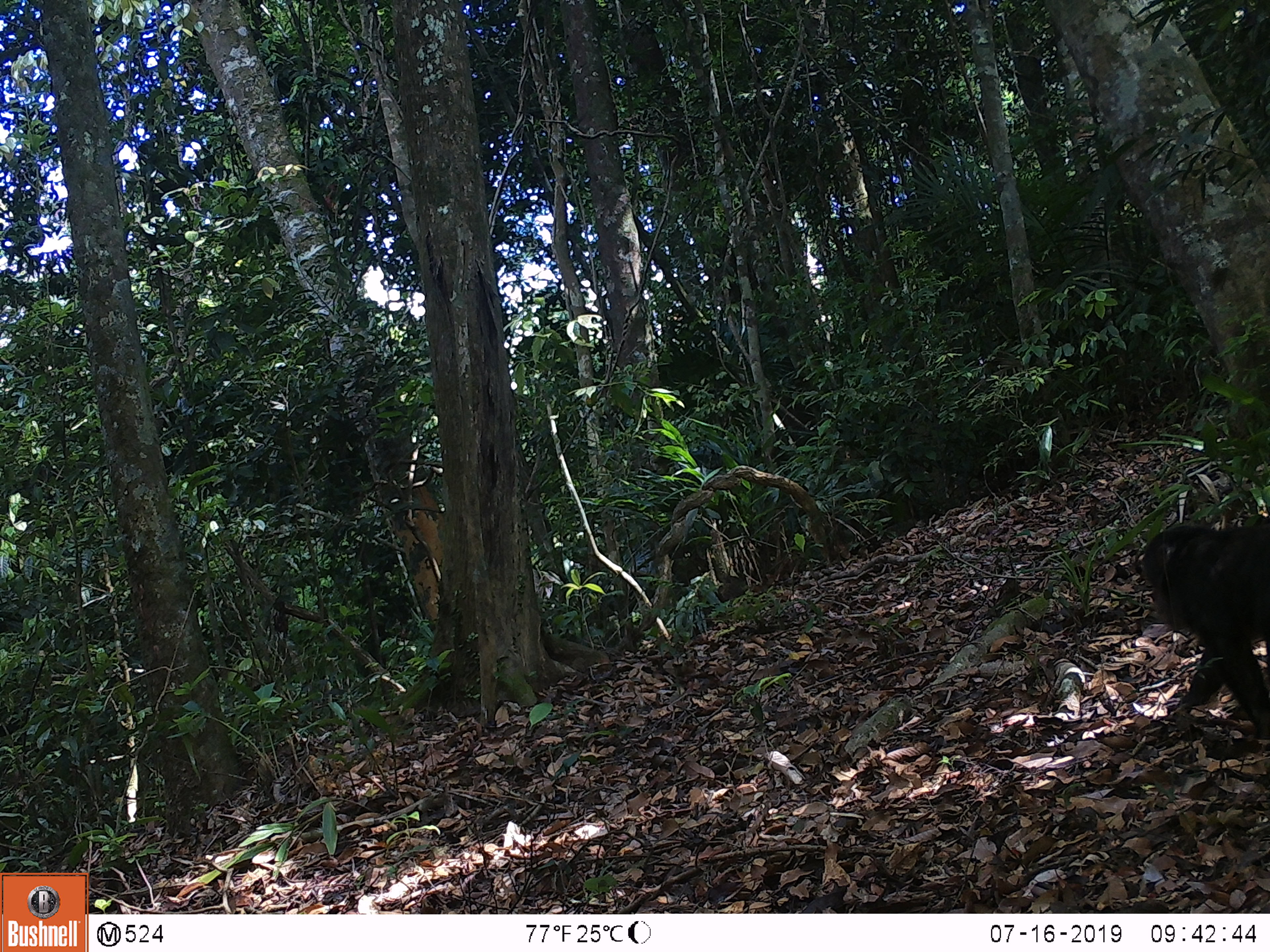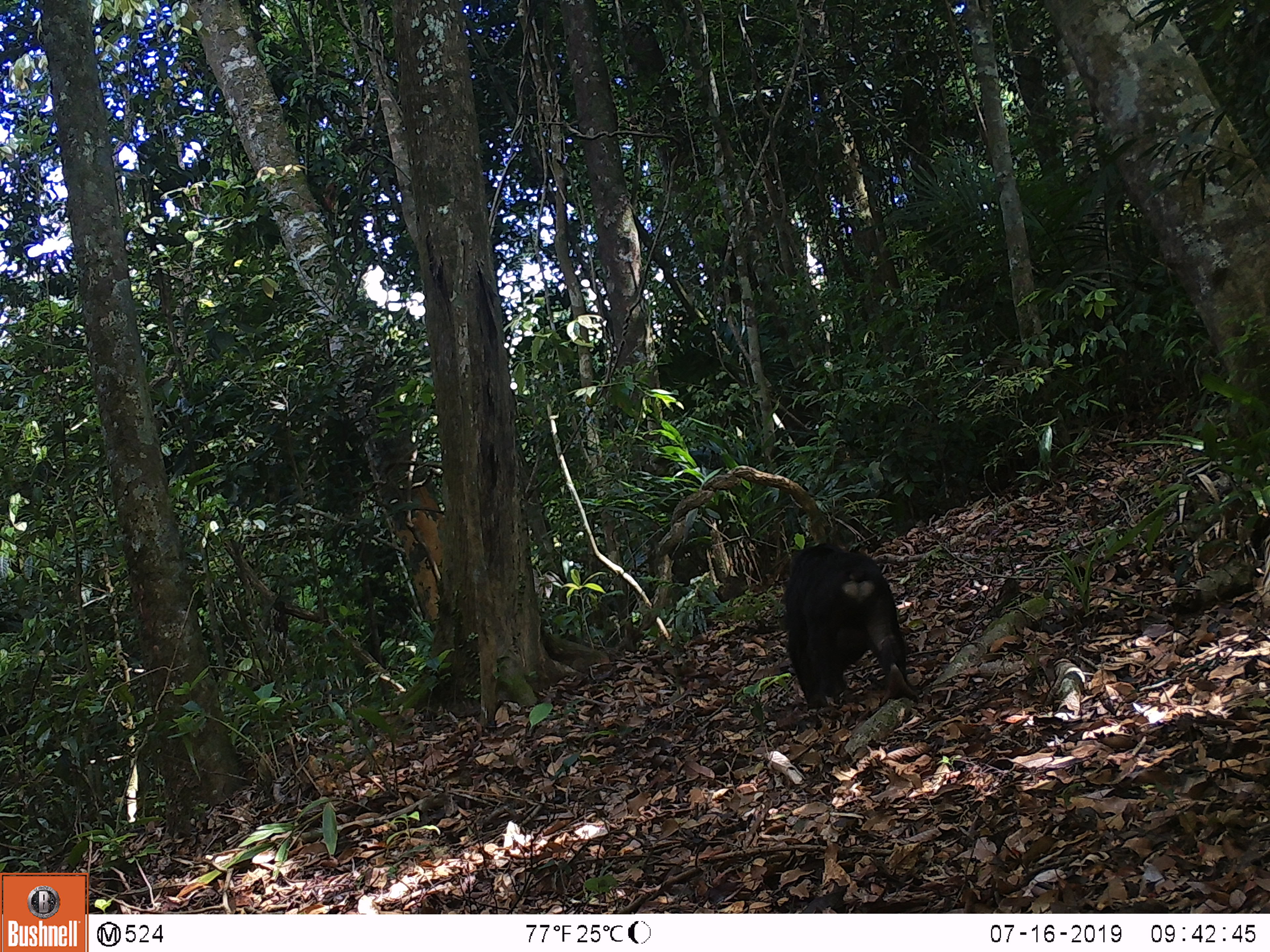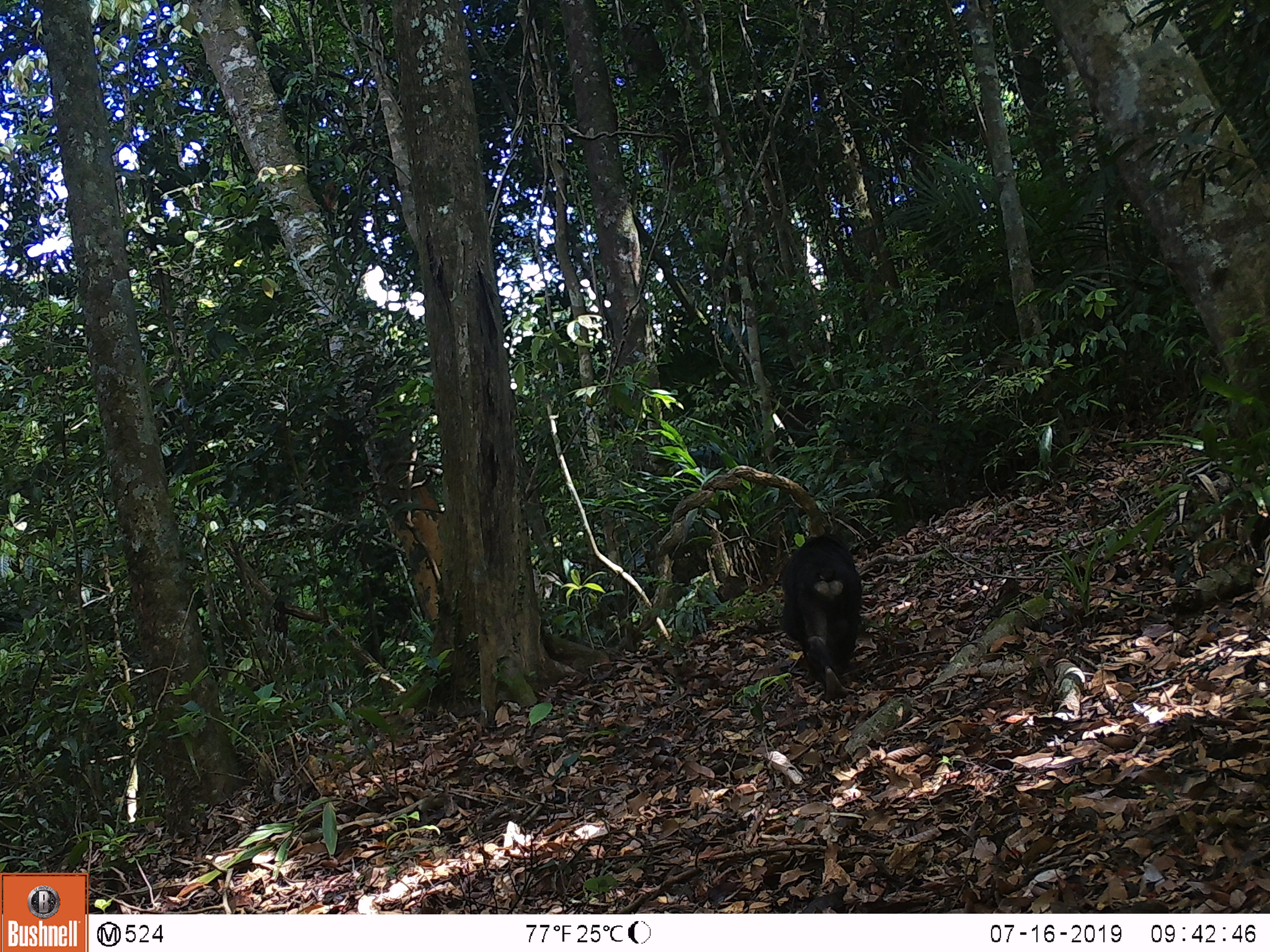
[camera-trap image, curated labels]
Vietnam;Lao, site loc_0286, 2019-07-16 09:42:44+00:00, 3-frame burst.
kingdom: Animalia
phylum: Chordata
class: Mammalia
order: Primates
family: Cercopithecidae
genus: Macaca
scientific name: Macaca arctoides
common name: stump-tailed macaque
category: stump tailed macaque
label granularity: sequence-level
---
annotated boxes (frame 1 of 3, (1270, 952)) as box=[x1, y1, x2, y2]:
stump tailed macaque: box=[1142, 520, 1270, 741]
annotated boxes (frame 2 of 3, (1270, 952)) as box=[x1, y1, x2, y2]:
stump tailed macaque: box=[786, 543, 916, 708]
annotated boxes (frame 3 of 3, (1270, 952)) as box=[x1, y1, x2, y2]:
stump tailed macaque: box=[780, 534, 863, 701]